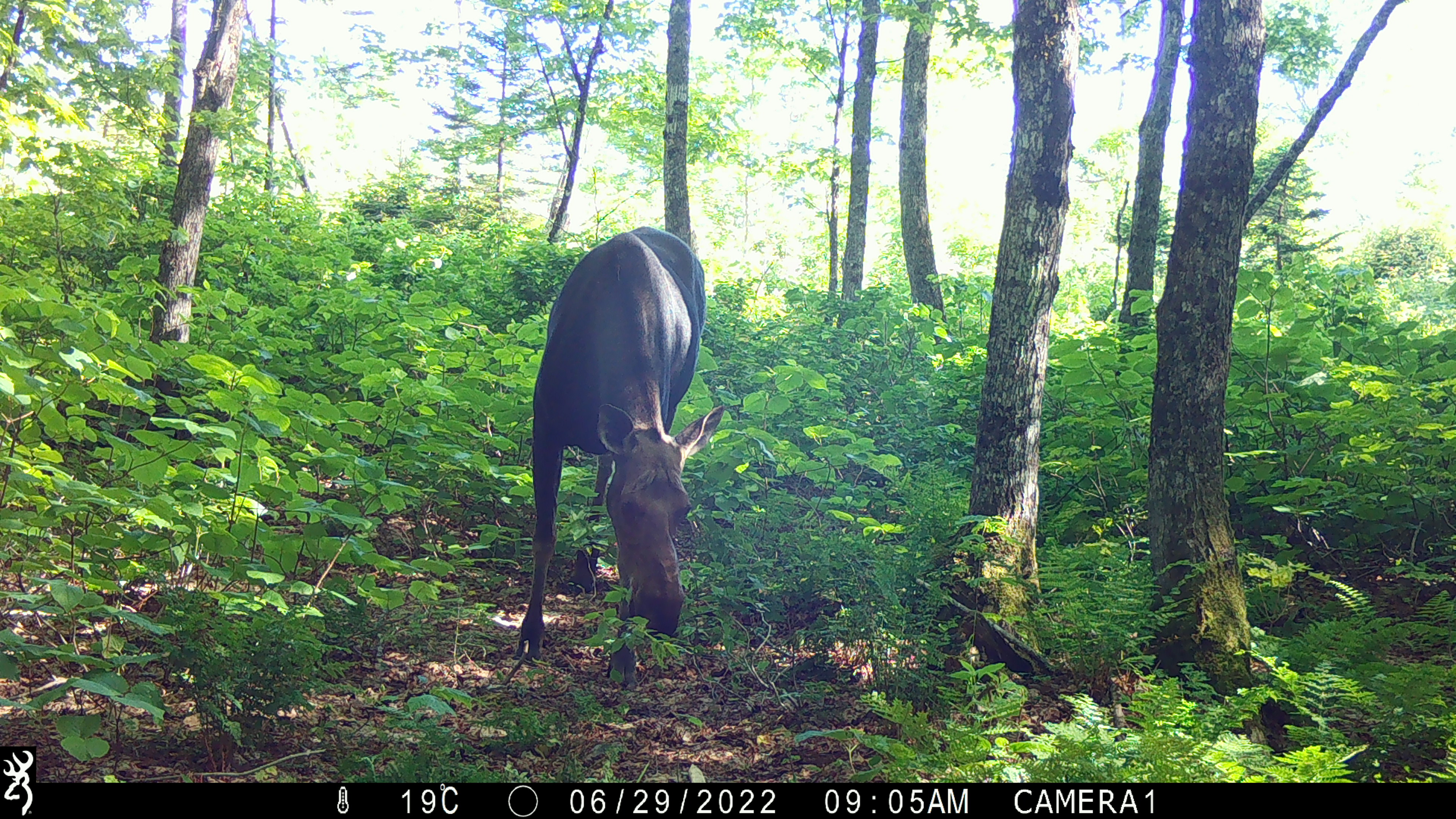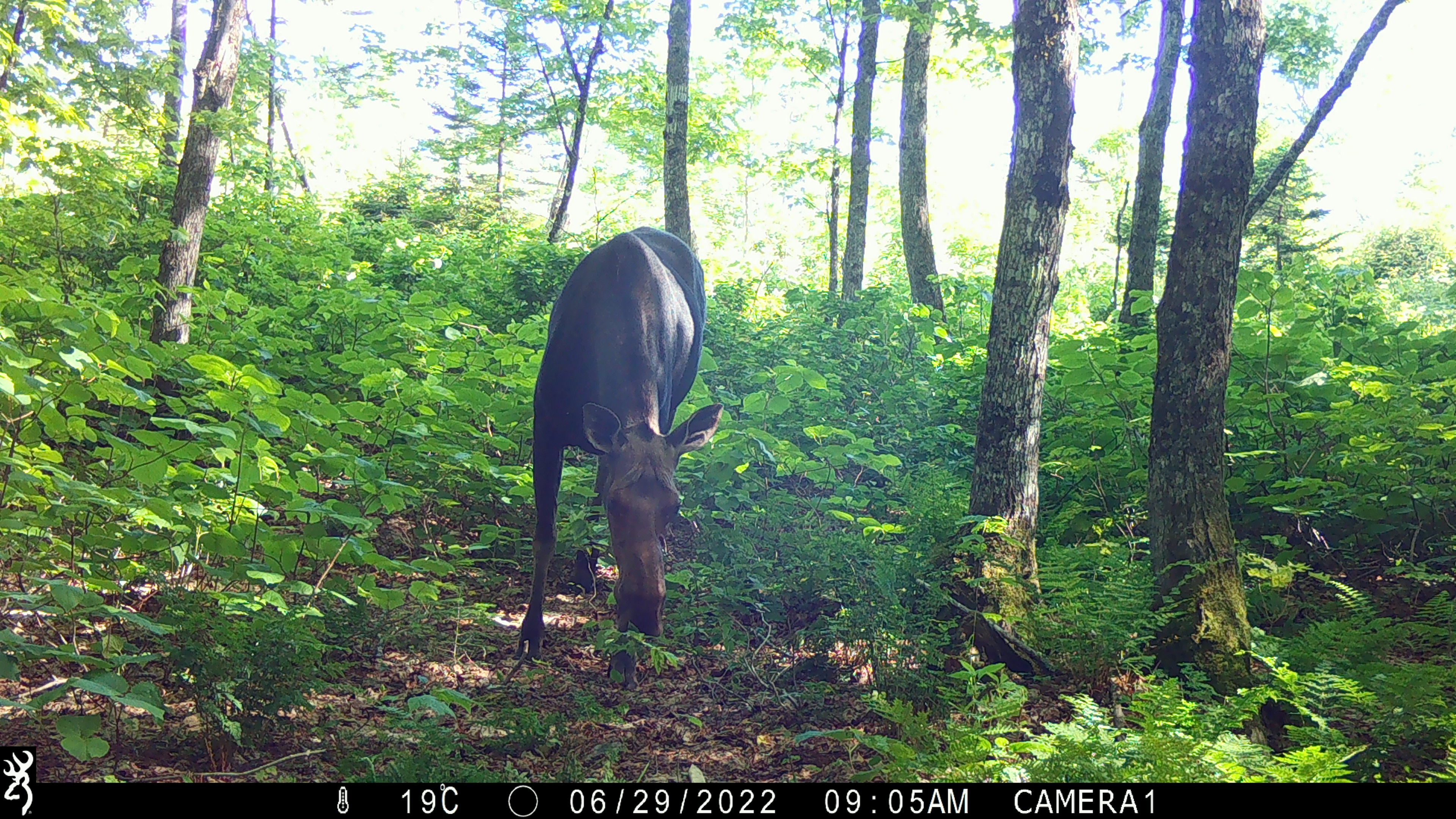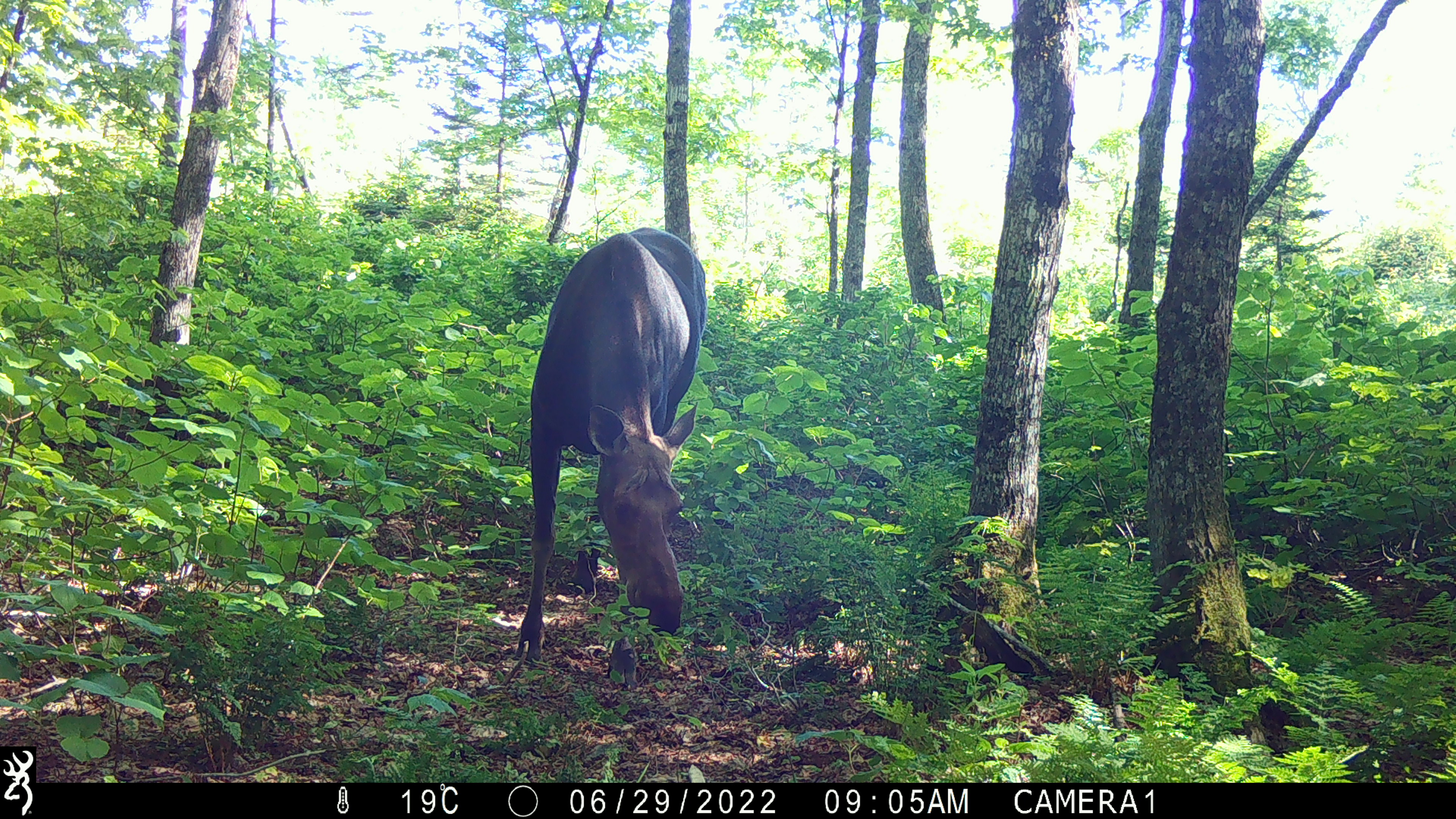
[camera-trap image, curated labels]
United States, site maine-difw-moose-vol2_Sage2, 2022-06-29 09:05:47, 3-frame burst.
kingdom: Animalia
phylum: Chordata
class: Mammalia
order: Artiodactyla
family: Cervidae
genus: Alces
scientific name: Alces alces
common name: moose